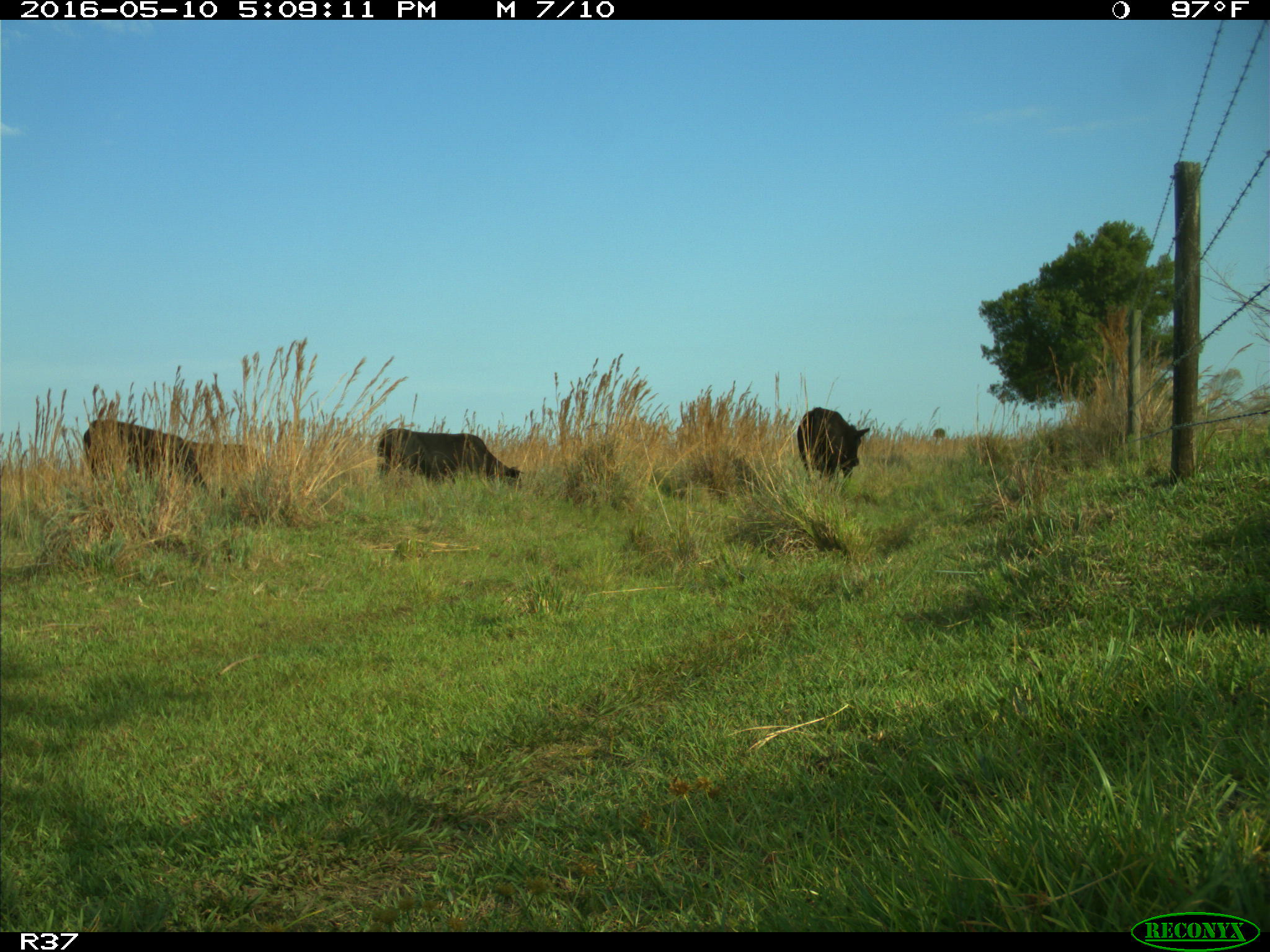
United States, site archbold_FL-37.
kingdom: Animalia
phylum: Chordata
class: Mammalia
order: Artiodactyla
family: Bovidae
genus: Bos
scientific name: Bos taurus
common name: domestic cow